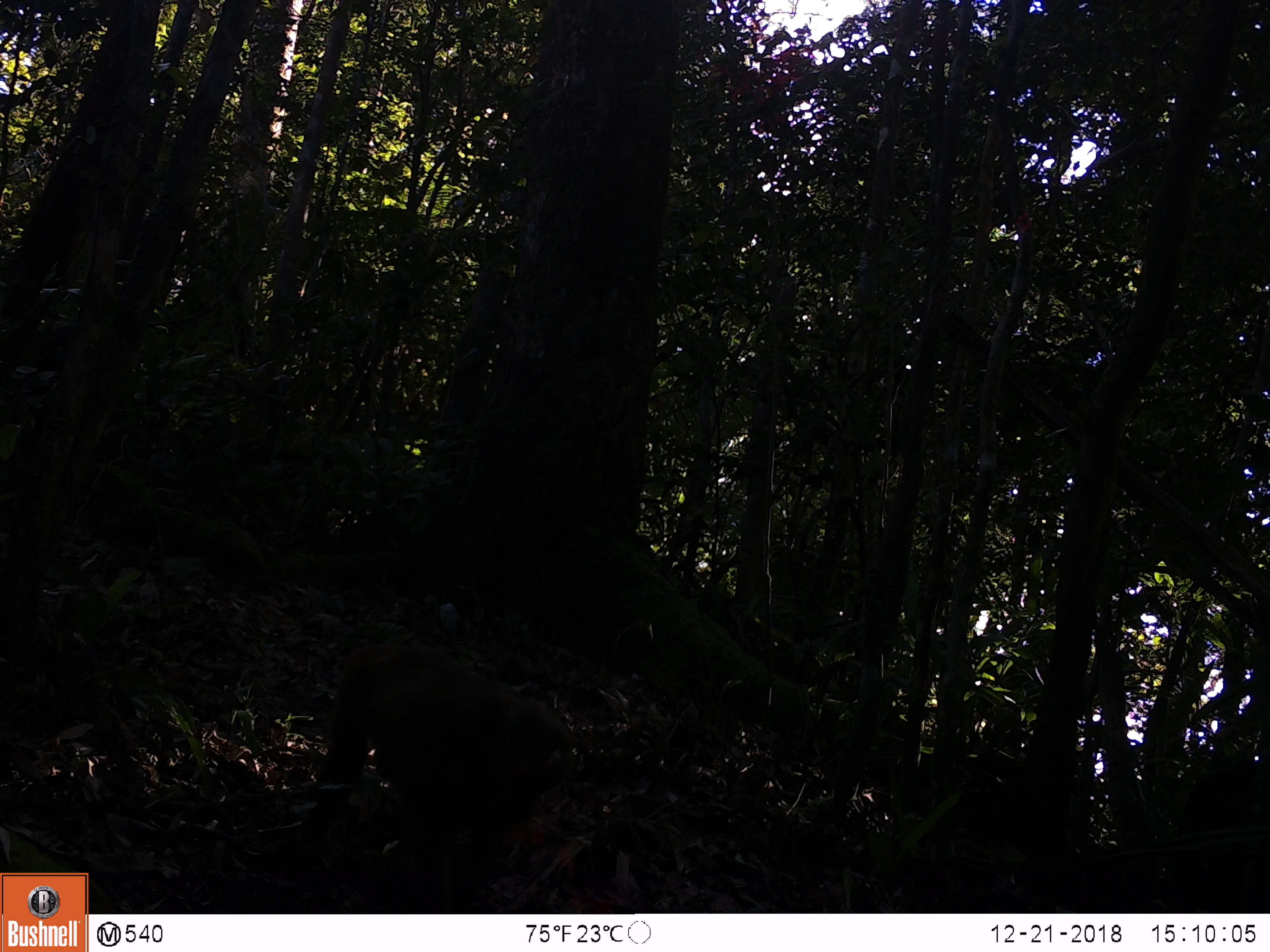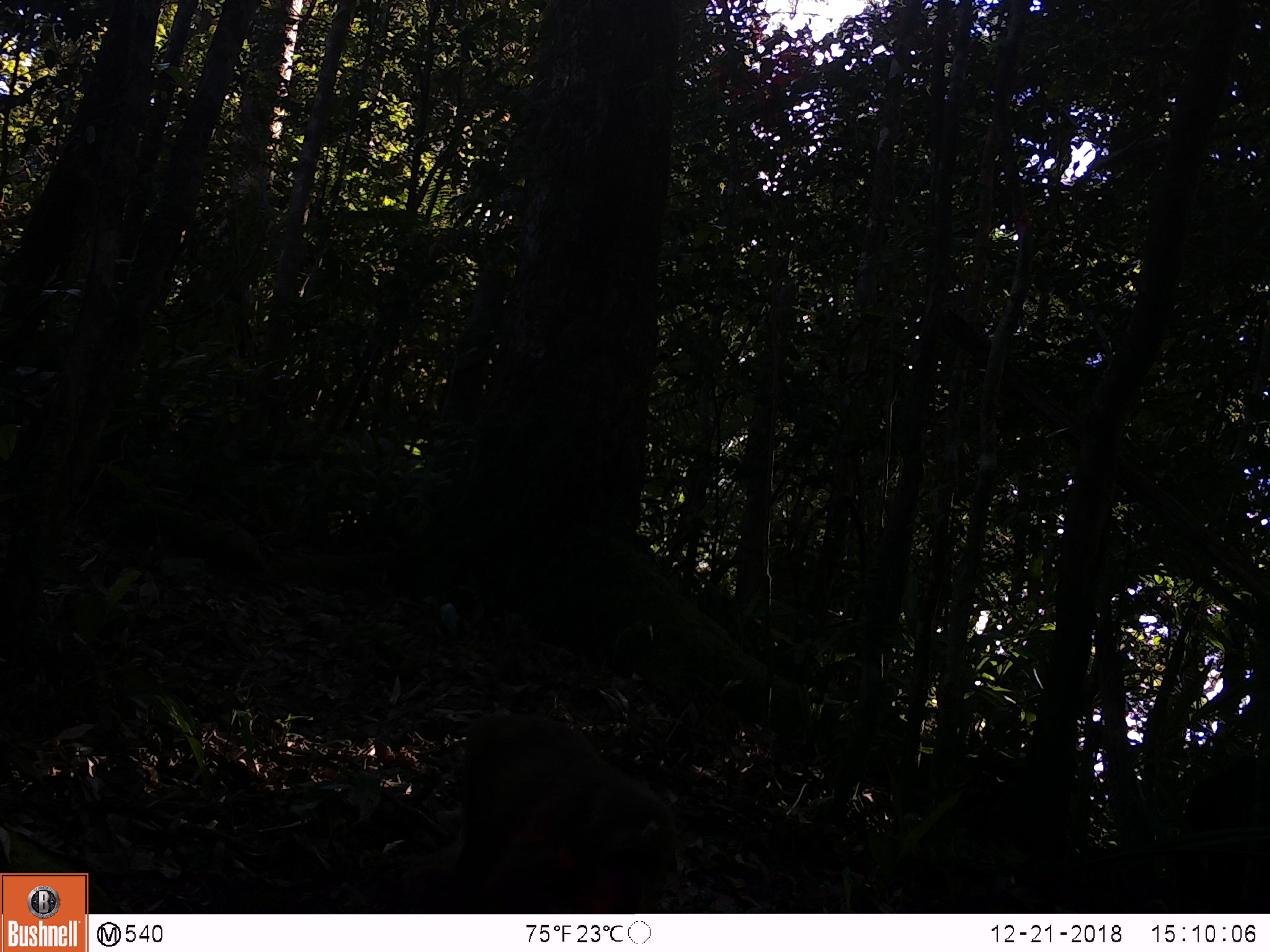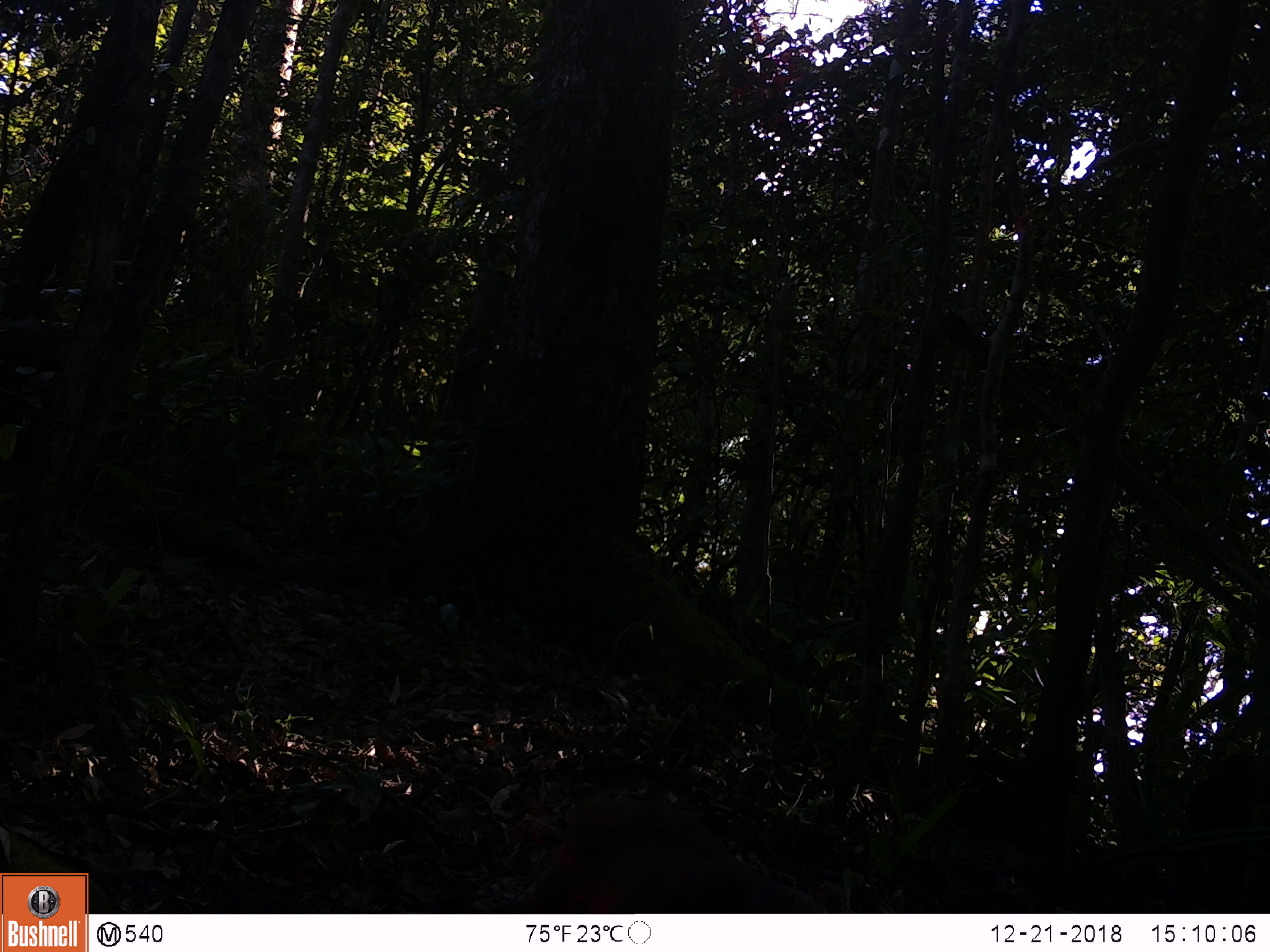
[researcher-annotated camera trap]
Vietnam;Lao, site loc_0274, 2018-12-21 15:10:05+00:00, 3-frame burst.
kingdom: Animalia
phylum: Chordata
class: Mammalia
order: Primates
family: Cercopithecidae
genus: Macaca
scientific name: Macaca arctoides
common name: stump-tailed macaque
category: stump tailed macaque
Stump tailed macaque (stump-tailed macaque) (Macaca arctoides). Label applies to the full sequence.